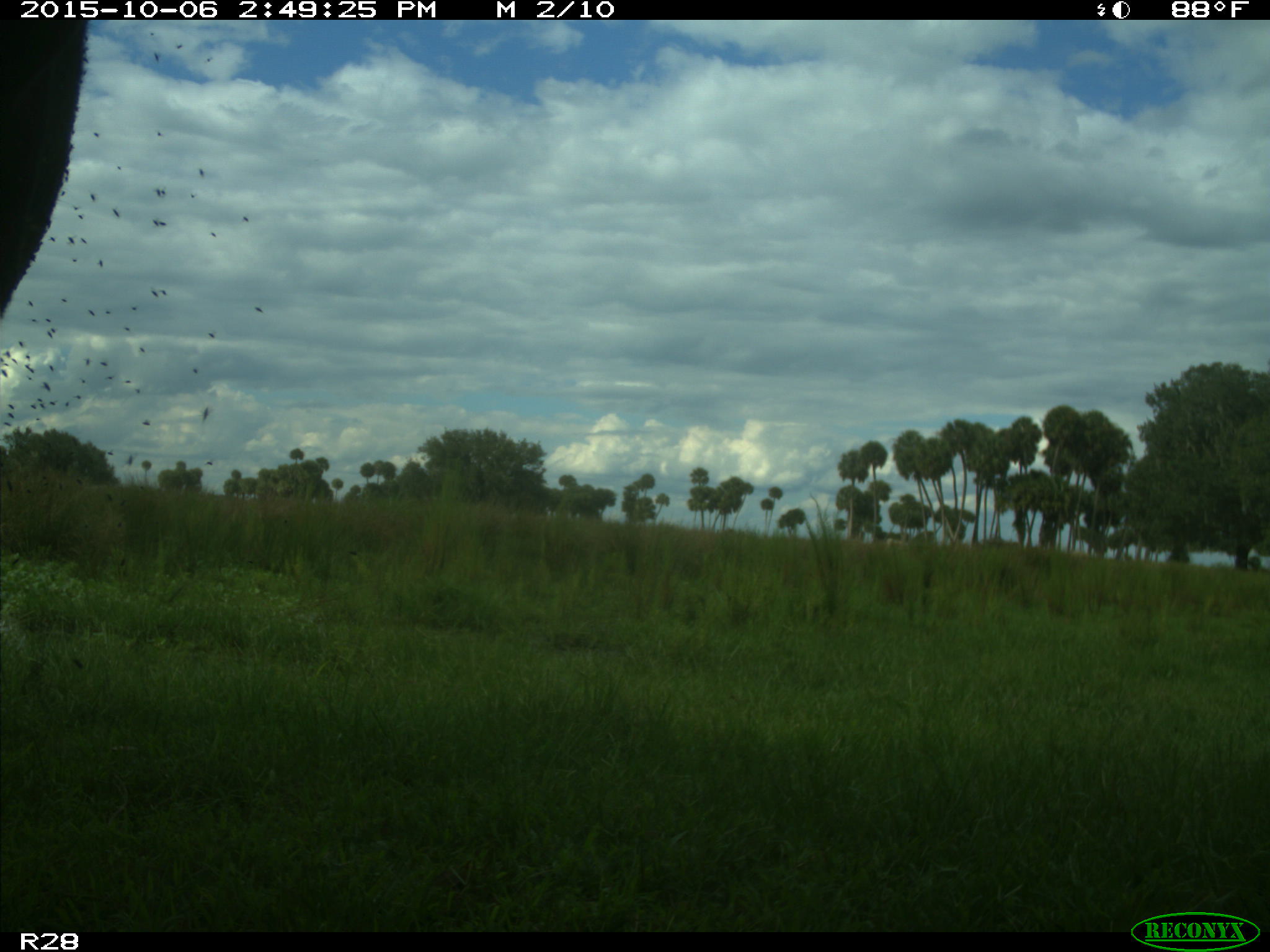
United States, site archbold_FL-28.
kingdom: Animalia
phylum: Chordata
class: Mammalia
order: Artiodactyla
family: Bovidae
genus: Bos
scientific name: Bos taurus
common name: domestic cow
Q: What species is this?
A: Bos taurus (domestic cow).